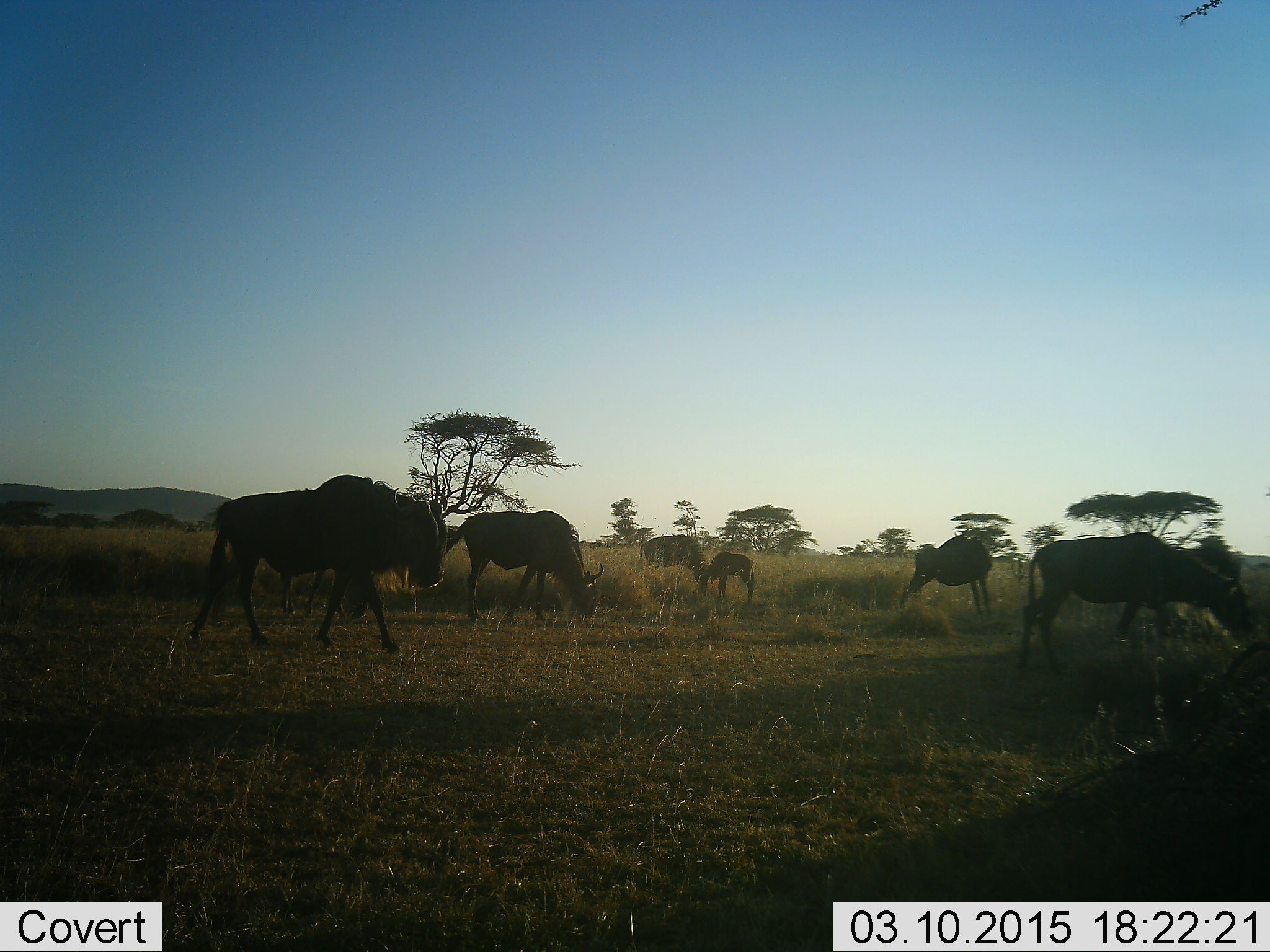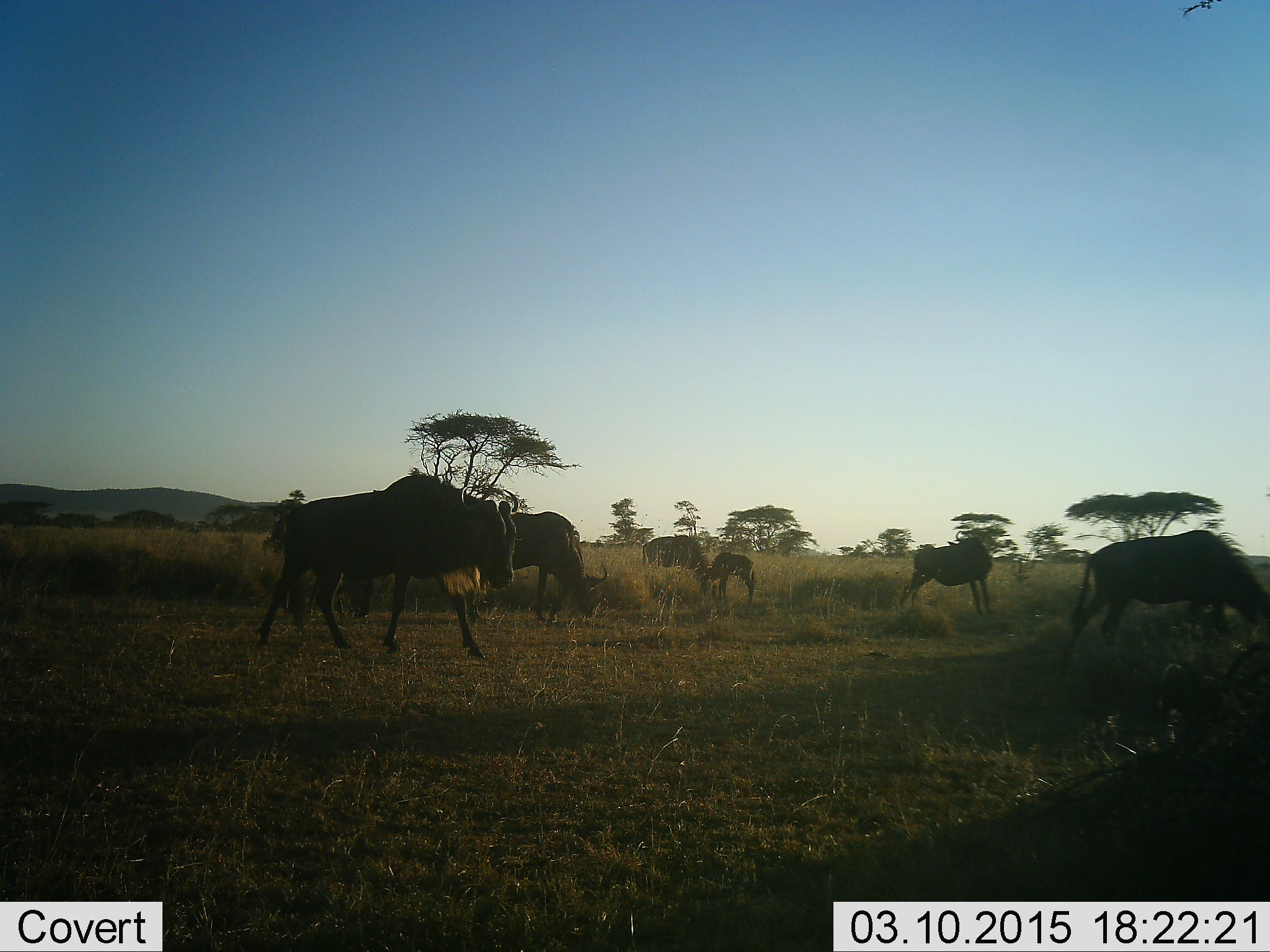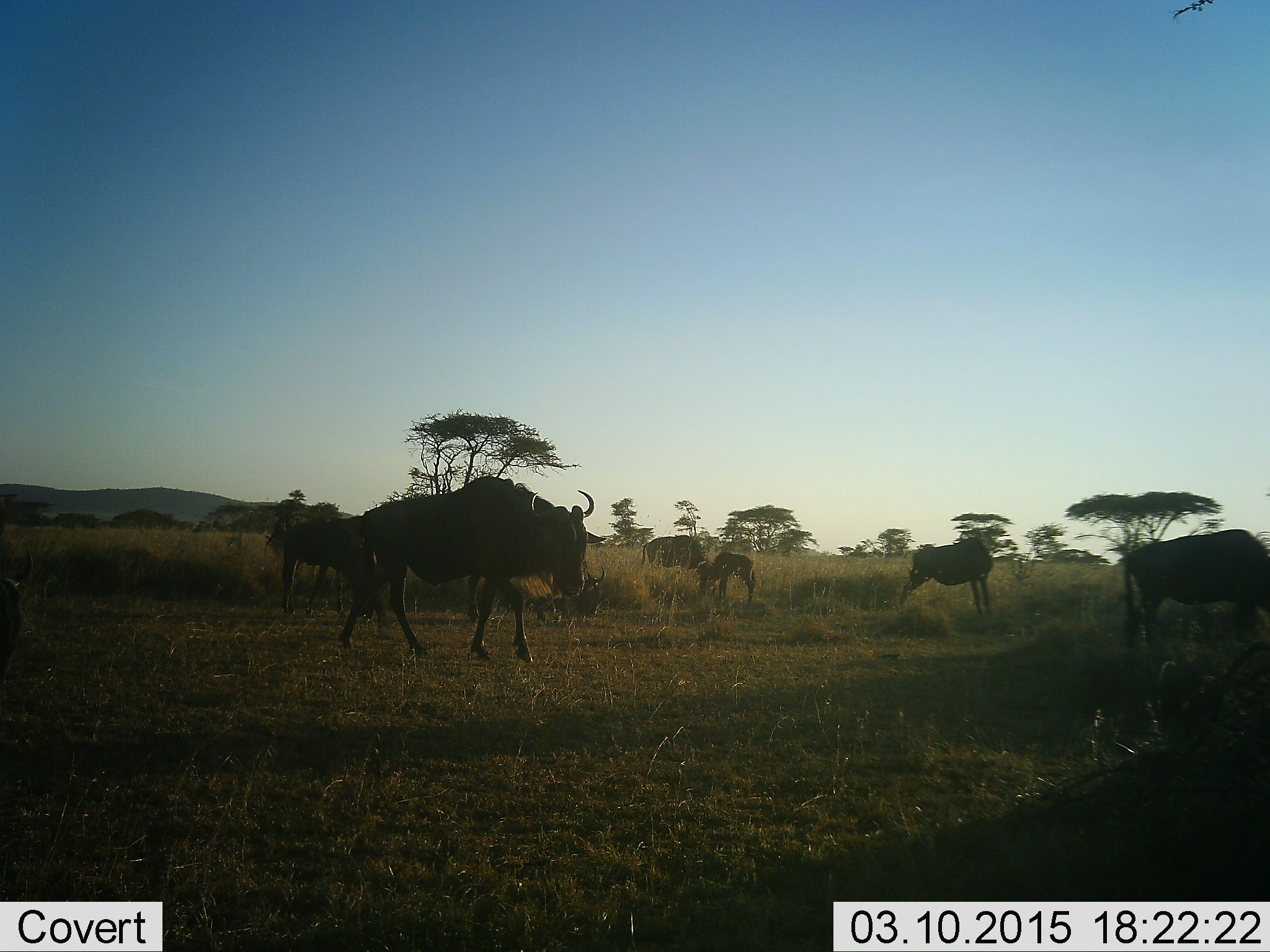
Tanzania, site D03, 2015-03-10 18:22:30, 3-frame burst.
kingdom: Animalia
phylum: Chordata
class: Mammalia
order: Artiodactyla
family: Bovidae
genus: Connochaetes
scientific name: Connochaetes taurinus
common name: blue wildebeest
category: wildebeest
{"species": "wildebeest (blue wildebeest) (Connochaetes taurinus)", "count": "6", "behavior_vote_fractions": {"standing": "20%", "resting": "0%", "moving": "90%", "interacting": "10%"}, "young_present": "40%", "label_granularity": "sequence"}